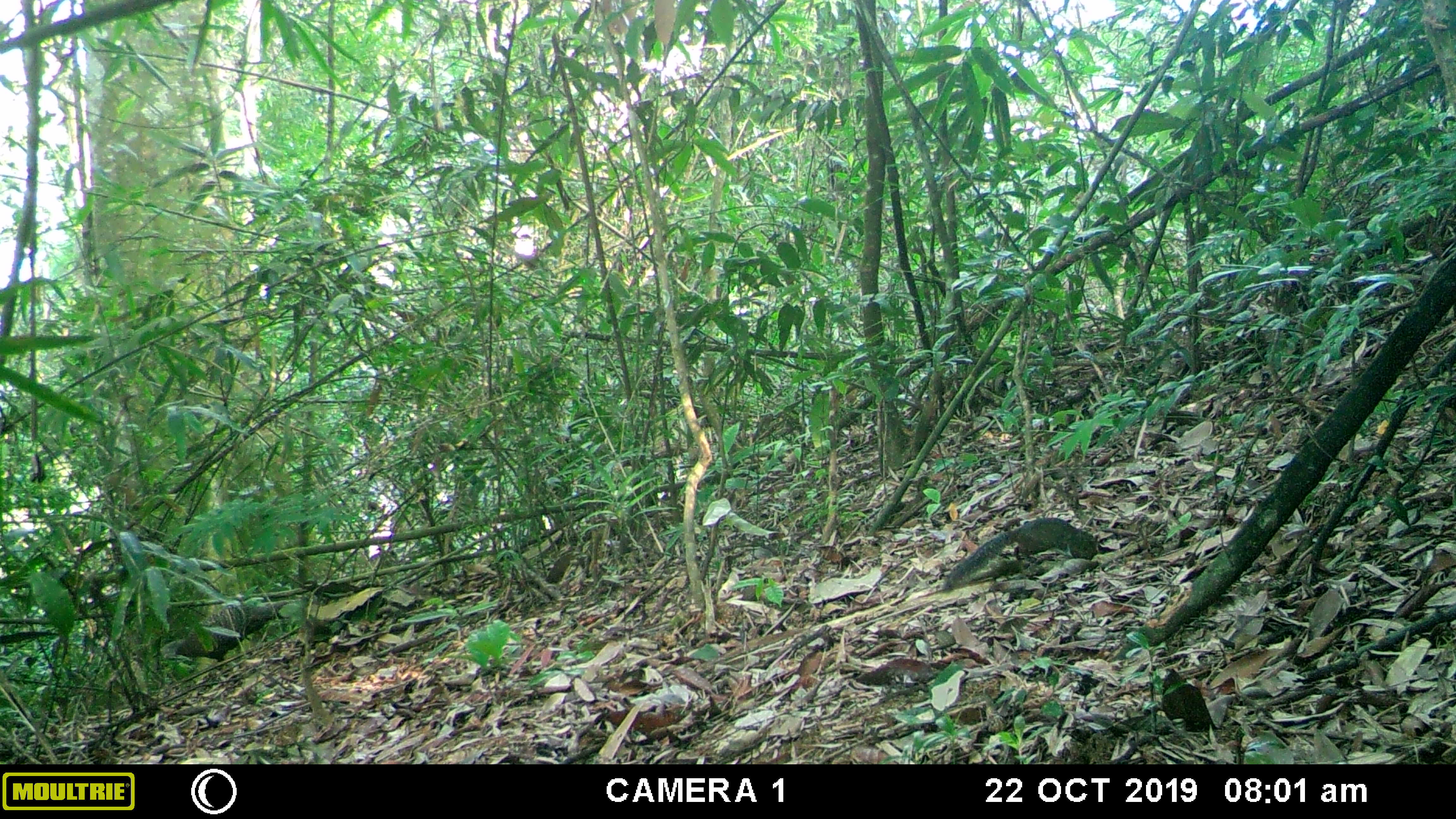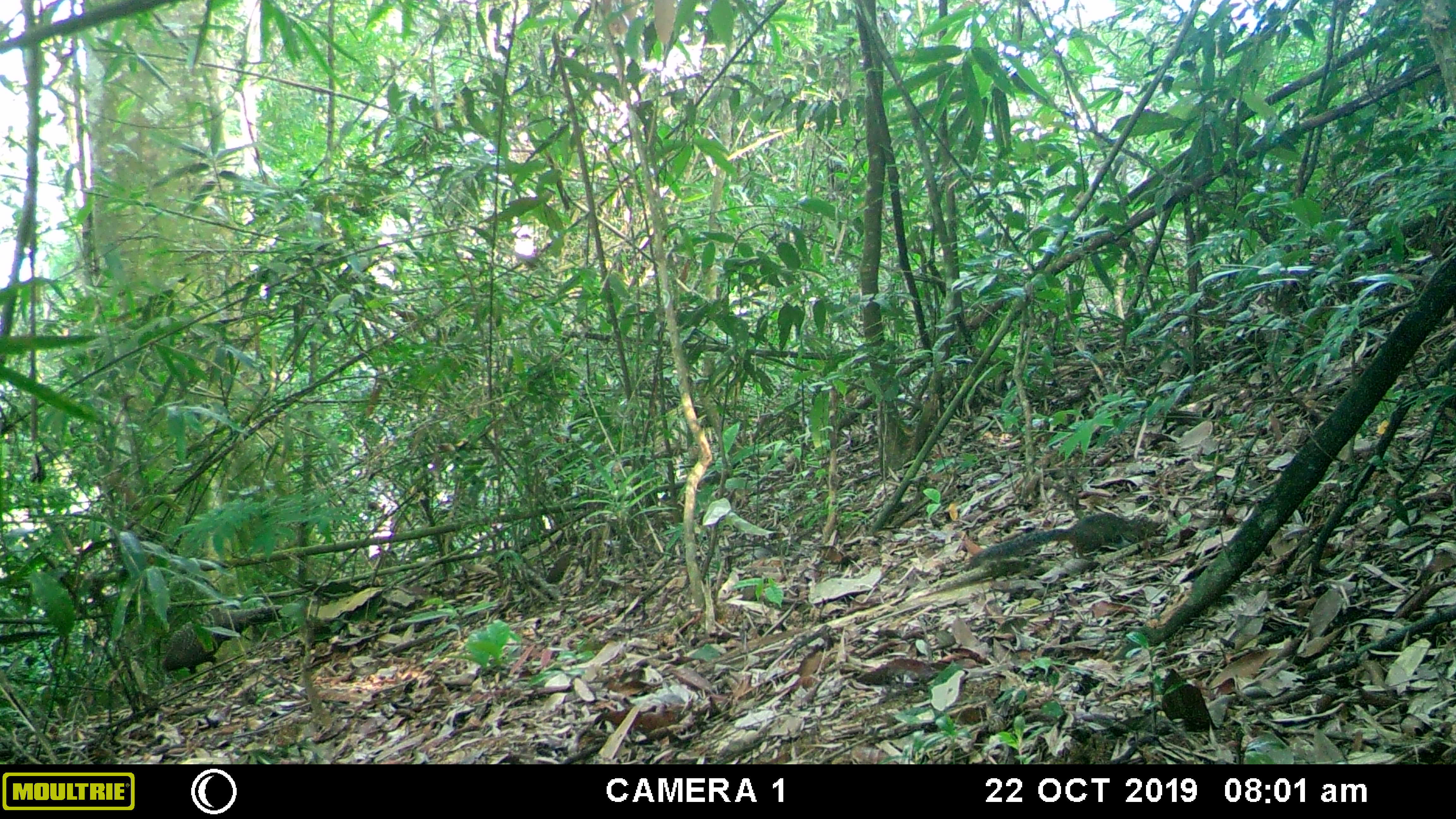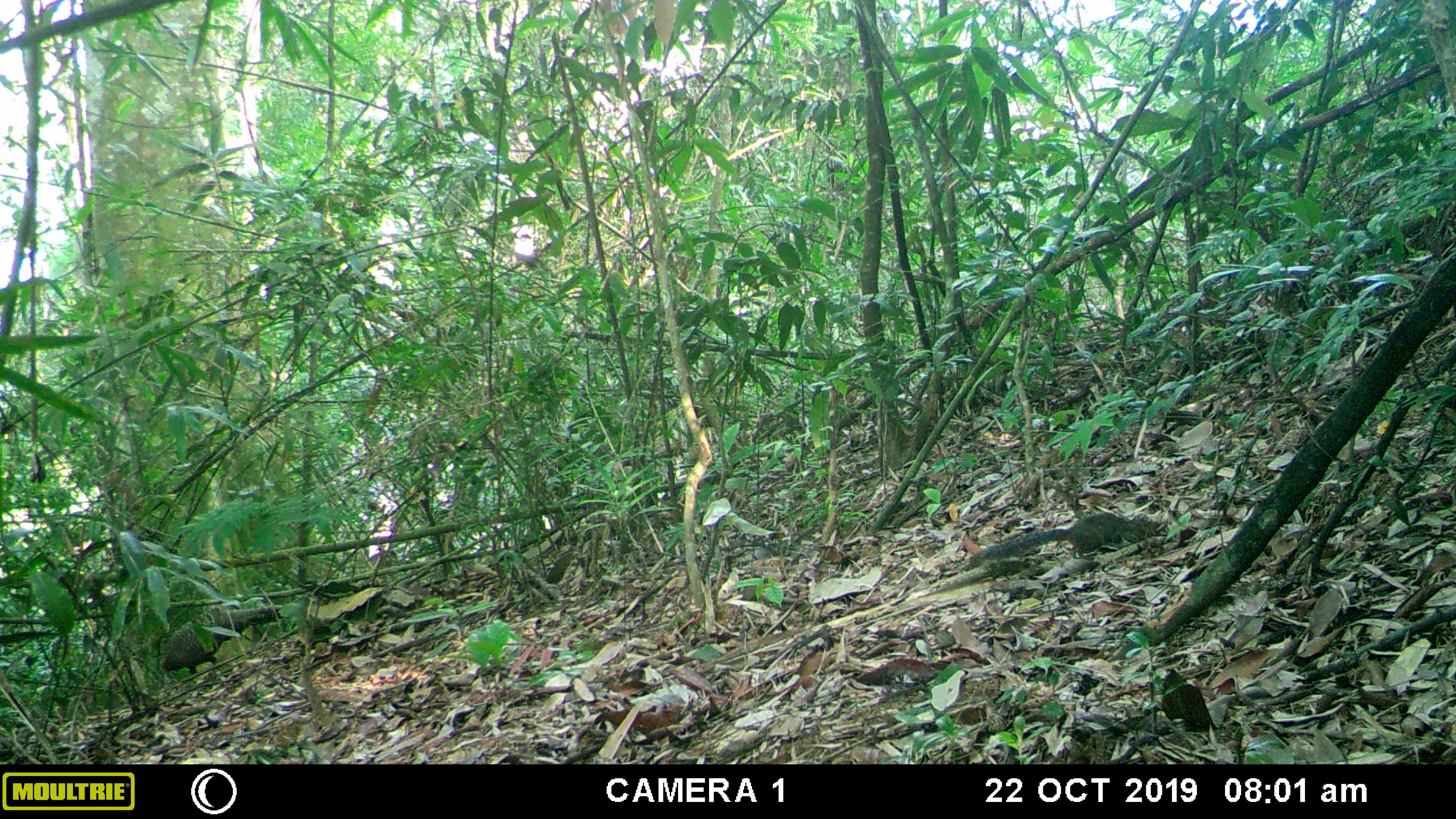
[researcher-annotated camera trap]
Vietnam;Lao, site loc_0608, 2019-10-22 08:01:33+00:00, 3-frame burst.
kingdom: Animalia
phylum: Chordata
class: Mammalia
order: Rodentia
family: Sciuridae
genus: Dremomys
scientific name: Dremomys rufigenis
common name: red-cheeked squirrel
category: red cheeked squirrel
Red cheeked squirrel (red-cheeked squirrel) (Dremomys rufigenis). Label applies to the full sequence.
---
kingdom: Animalia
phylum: Chordata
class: Aves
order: Galliformes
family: Phasianidae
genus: Polyplectron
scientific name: Polyplectron bicalcaratum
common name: gray peacock-pheasant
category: grey peacock pheasant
Grey peacock pheasant (gray peacock-pheasant) (Polyplectron bicalcaratum). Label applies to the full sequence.